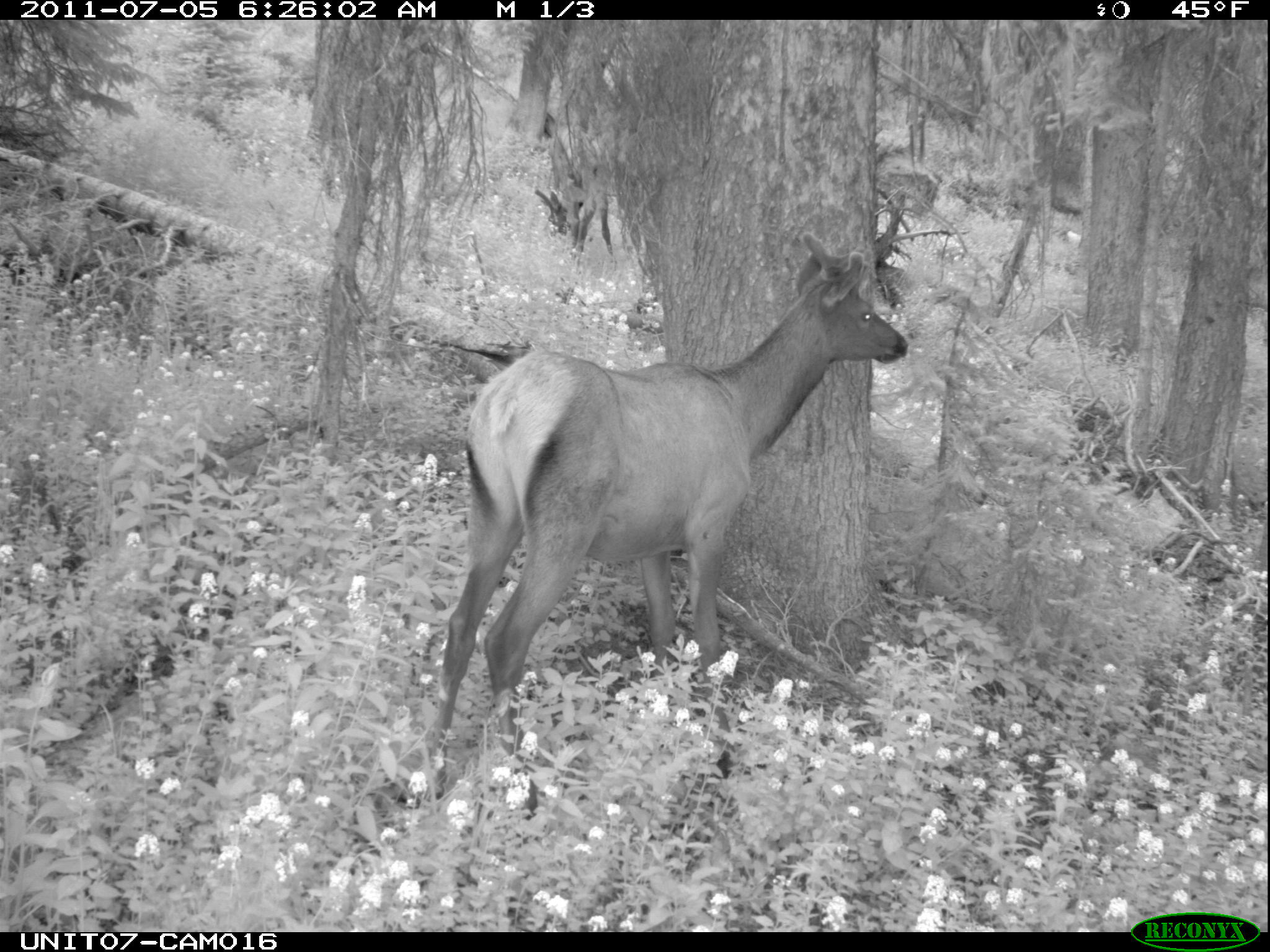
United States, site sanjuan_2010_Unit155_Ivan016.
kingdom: Animalia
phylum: Chordata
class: Mammalia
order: Artiodactyla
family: Cervidae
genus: Cervus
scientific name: Cervus elaphus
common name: red deer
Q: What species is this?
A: Cervus elaphus (red deer).